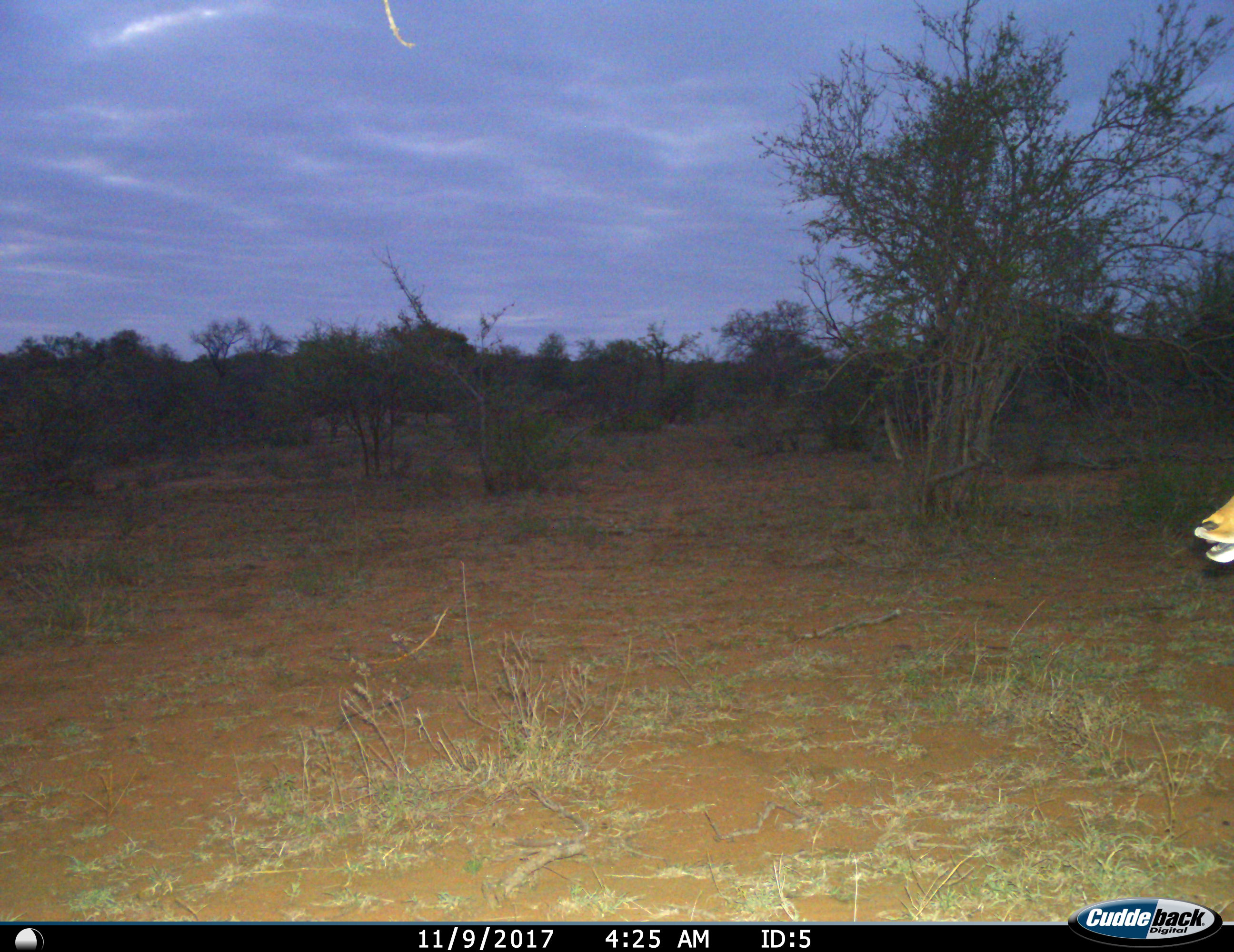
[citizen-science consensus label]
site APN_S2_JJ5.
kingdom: Animalia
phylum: Chordata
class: Mammalia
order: Artiodactyla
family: Bovidae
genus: Aepyceros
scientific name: Aepyceros melampus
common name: impala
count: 1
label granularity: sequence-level